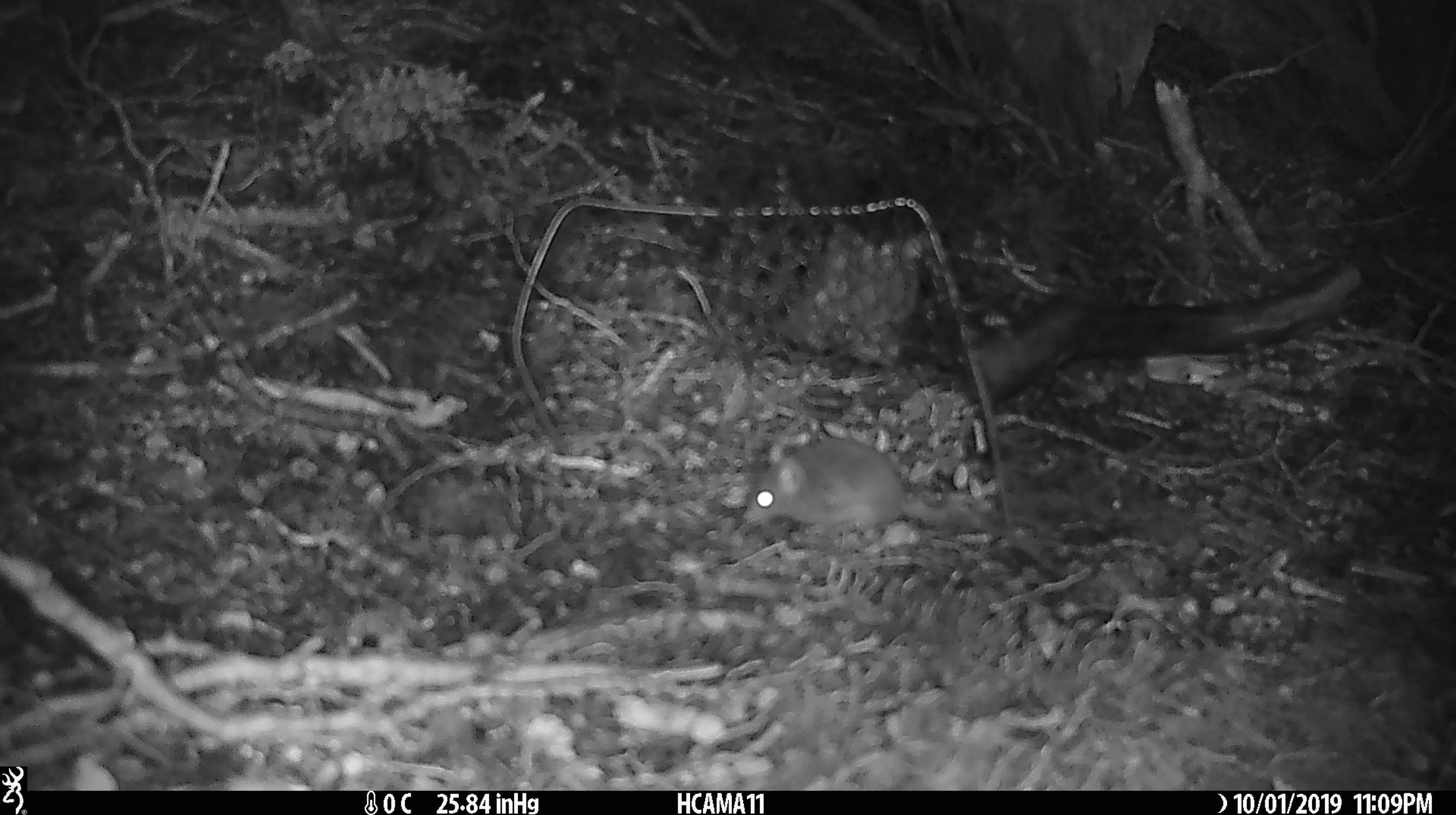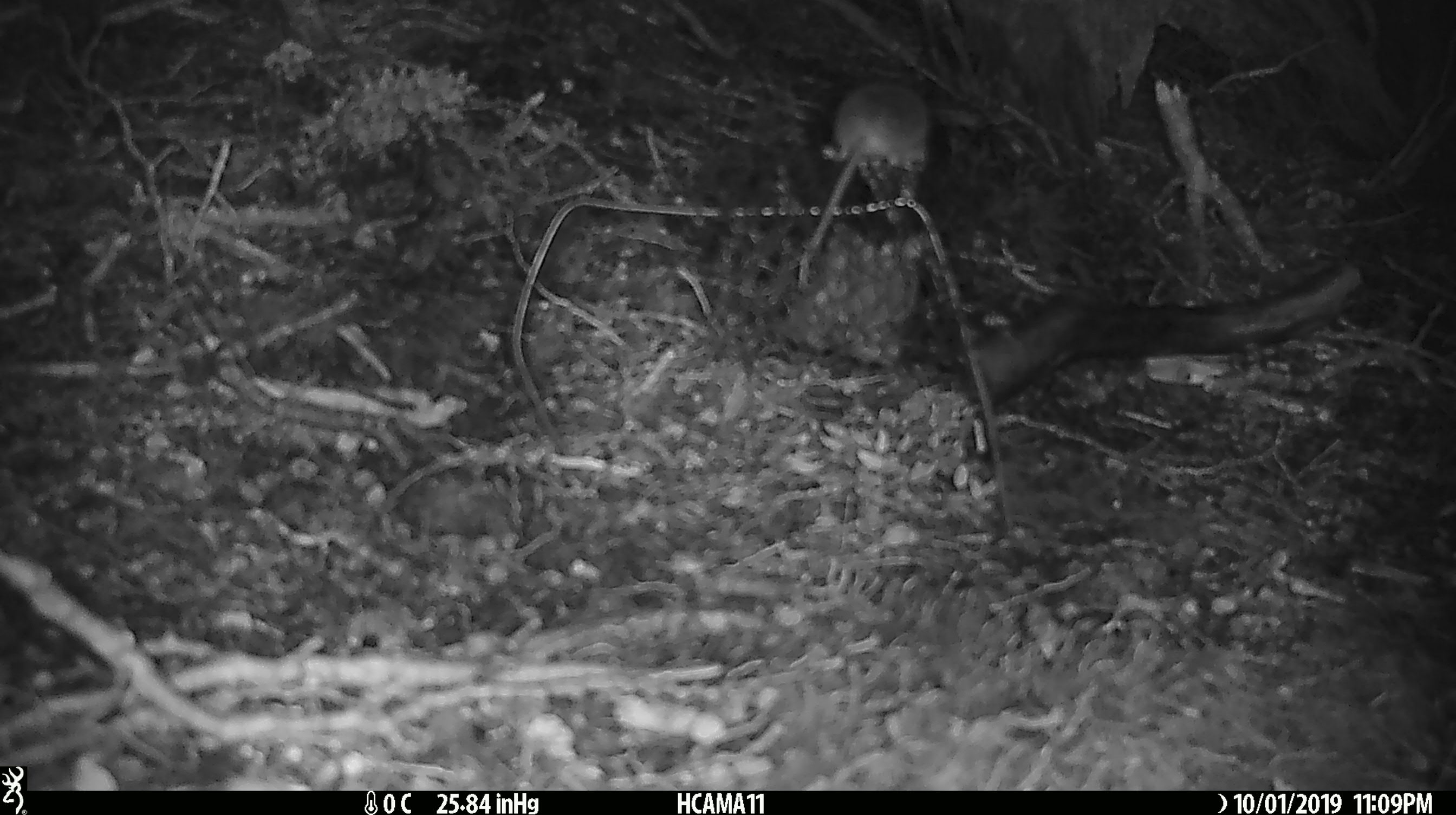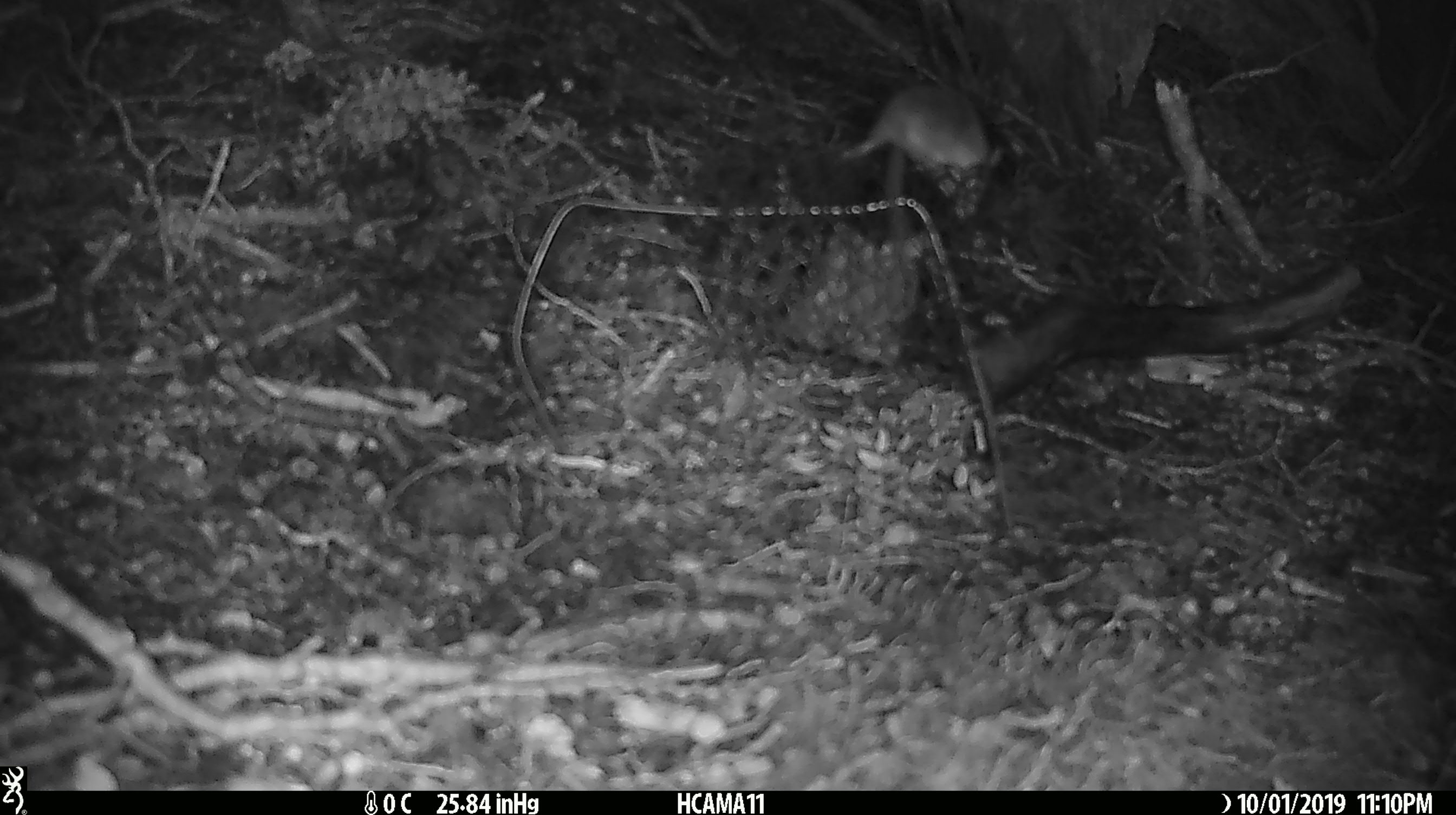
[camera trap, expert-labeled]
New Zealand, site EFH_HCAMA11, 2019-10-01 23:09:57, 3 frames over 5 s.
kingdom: Animalia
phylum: Chordata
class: Mammalia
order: Rodentia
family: Muridae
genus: Mus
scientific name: Mus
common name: mouse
Mouse (Mus).